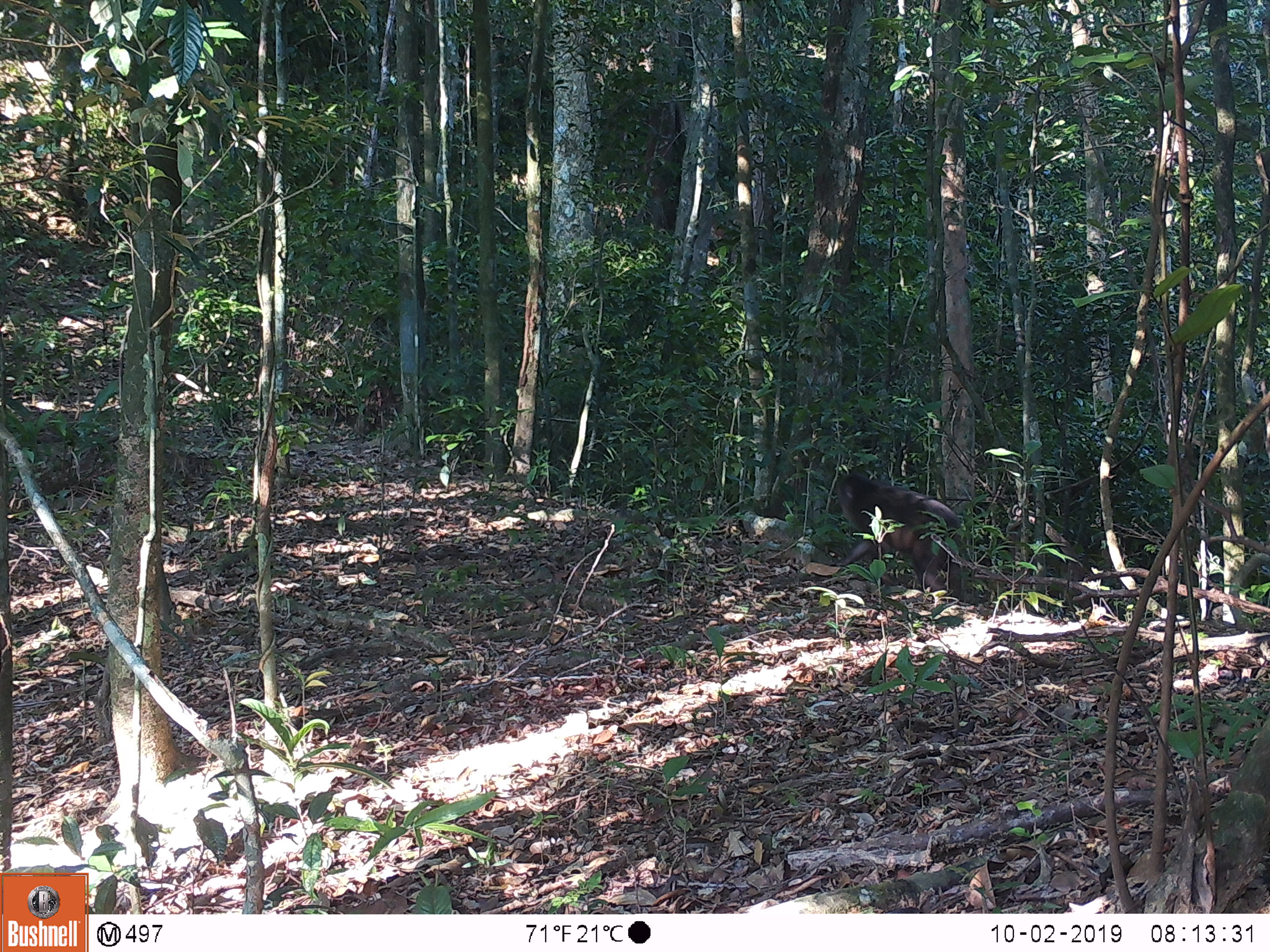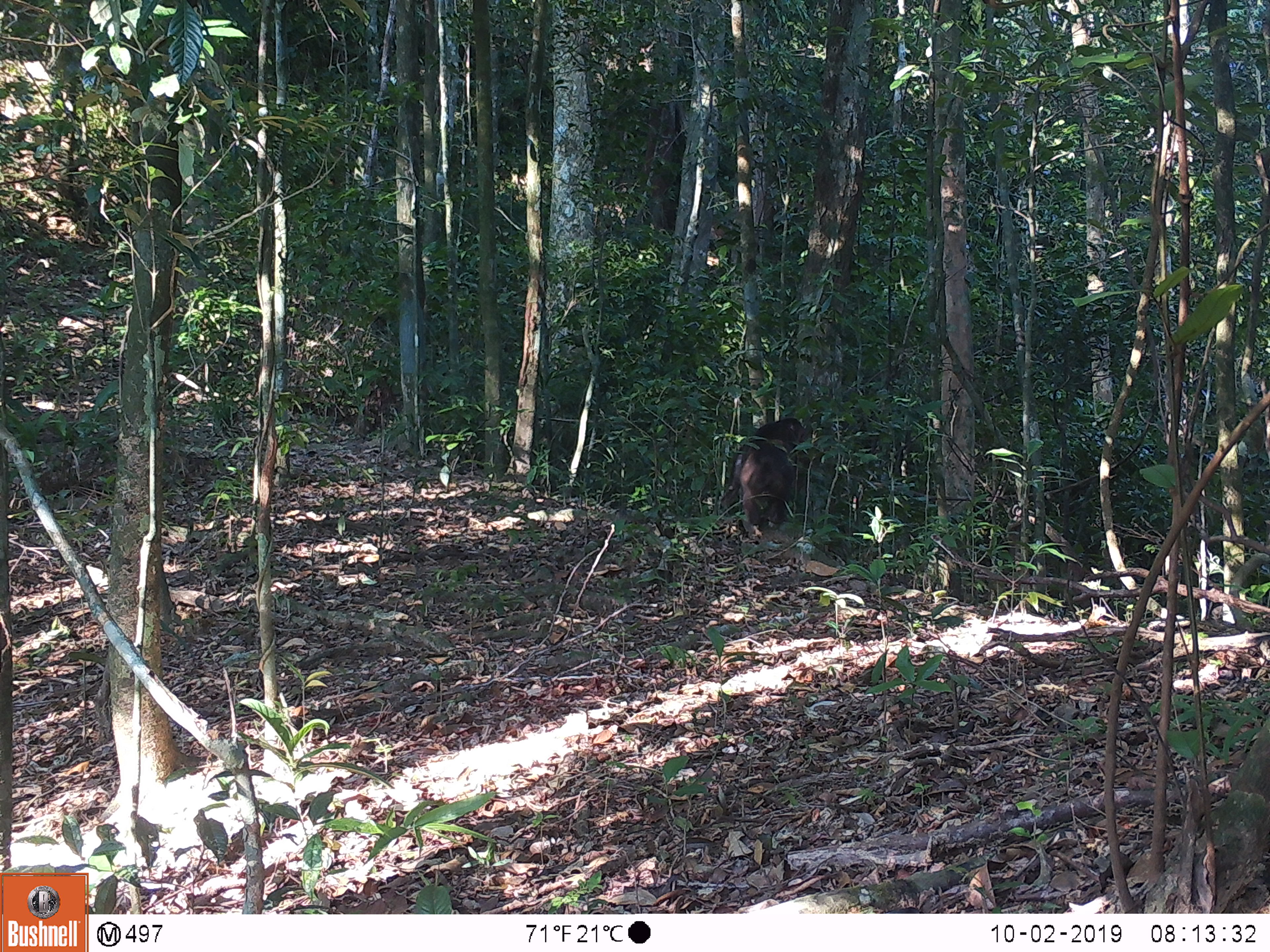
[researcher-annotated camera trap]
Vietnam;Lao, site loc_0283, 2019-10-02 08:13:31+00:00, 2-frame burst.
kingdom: Animalia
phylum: Chordata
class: Mammalia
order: Primates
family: Cercopithecidae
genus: Macaca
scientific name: Macaca arctoides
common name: stump-tailed macaque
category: stump tailed macaque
Stump tailed macaque (stump-tailed macaque) (Macaca arctoides). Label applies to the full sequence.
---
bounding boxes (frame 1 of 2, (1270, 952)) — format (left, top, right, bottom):
stump tailed macaque: (828, 468, 962, 603)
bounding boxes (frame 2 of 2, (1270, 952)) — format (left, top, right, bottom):
stump tailed macaque: (720, 417, 806, 530)